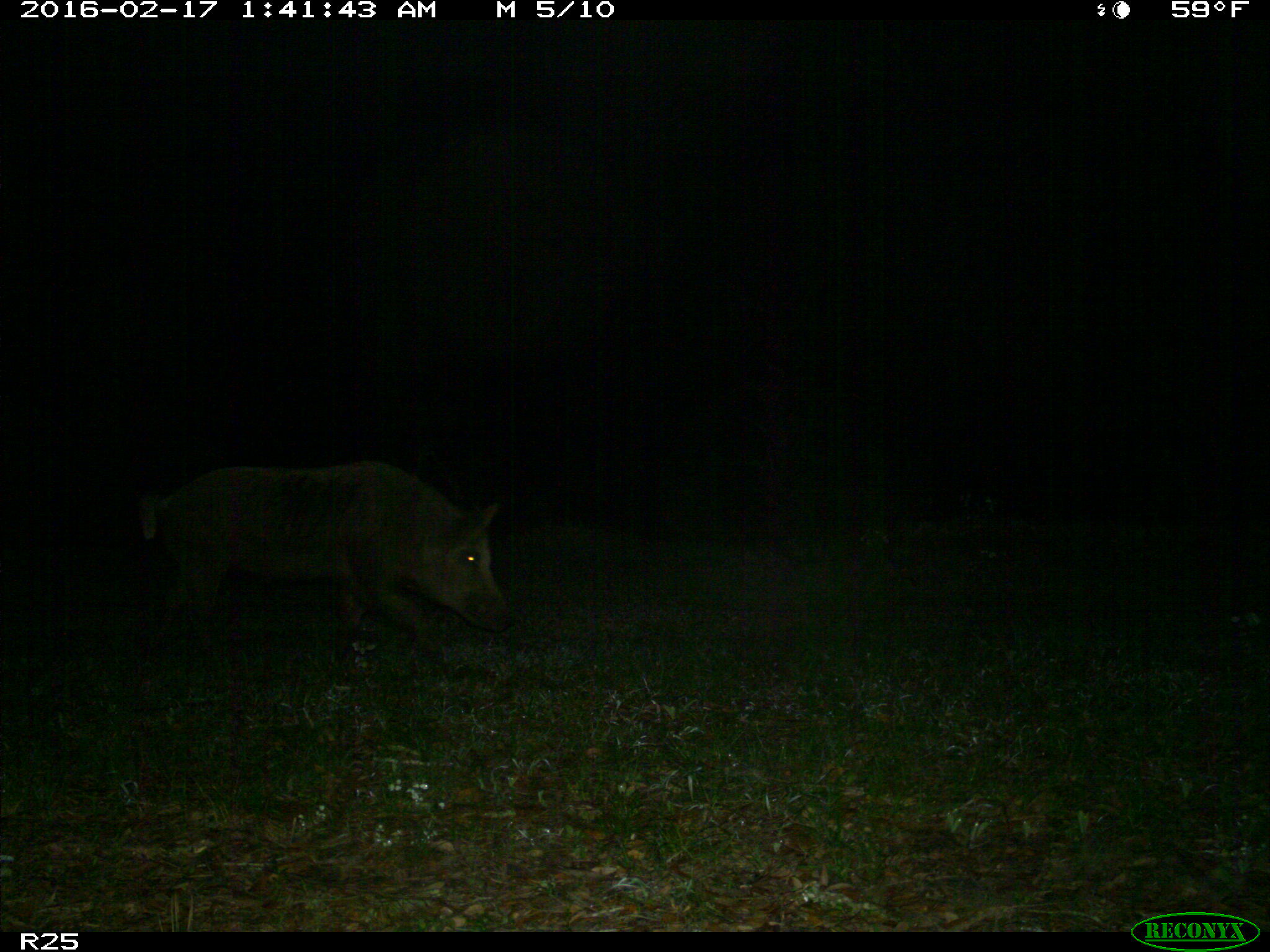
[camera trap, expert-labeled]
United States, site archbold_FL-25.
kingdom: Animalia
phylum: Chordata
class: Mammalia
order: Artiodactyla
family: Suidae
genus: Sus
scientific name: Sus scrofa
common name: wild boar